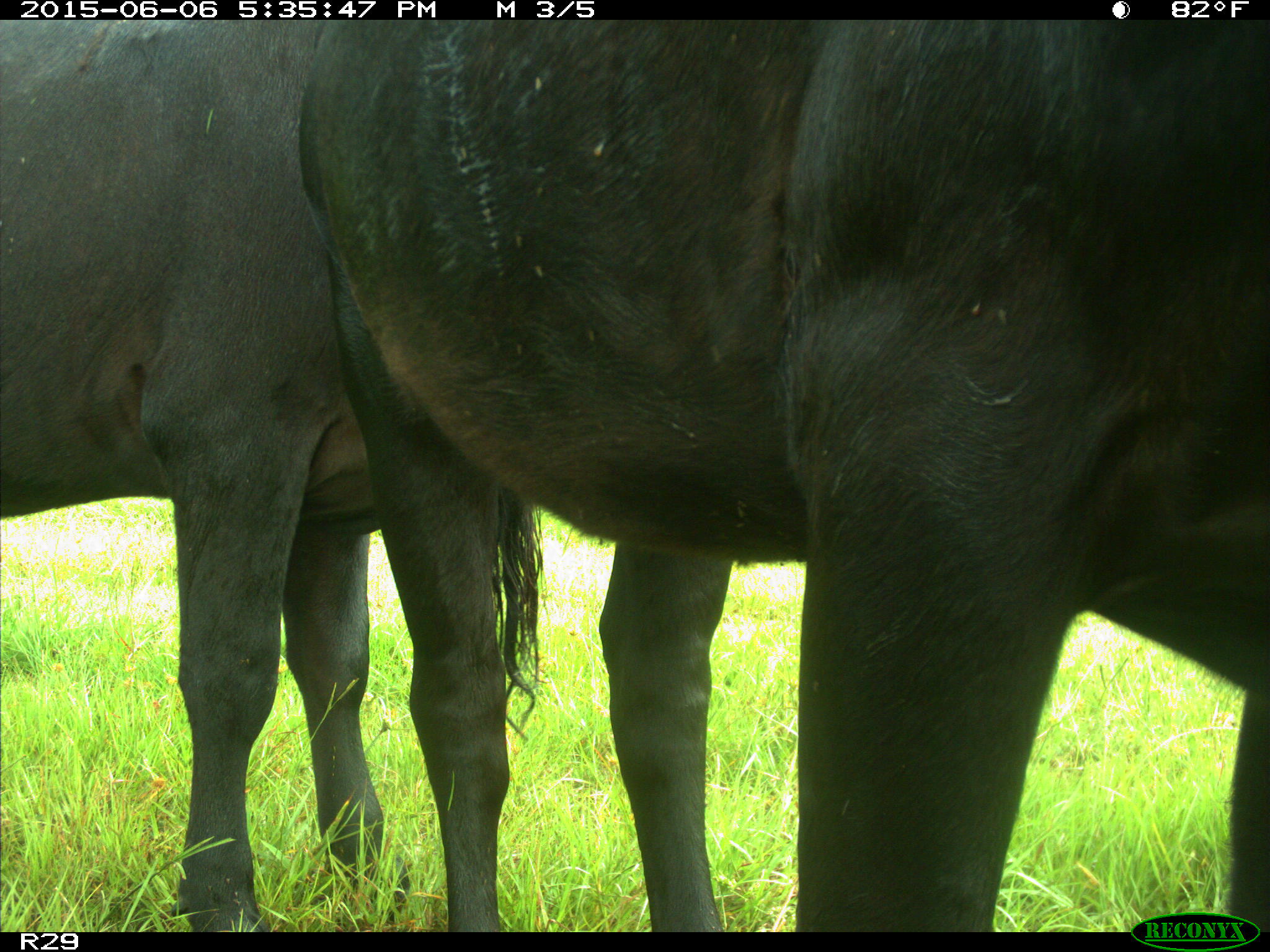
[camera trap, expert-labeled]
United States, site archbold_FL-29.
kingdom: Animalia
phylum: Chordata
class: Mammalia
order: Artiodactyla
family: Bovidae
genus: Bos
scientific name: Bos taurus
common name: domestic cow